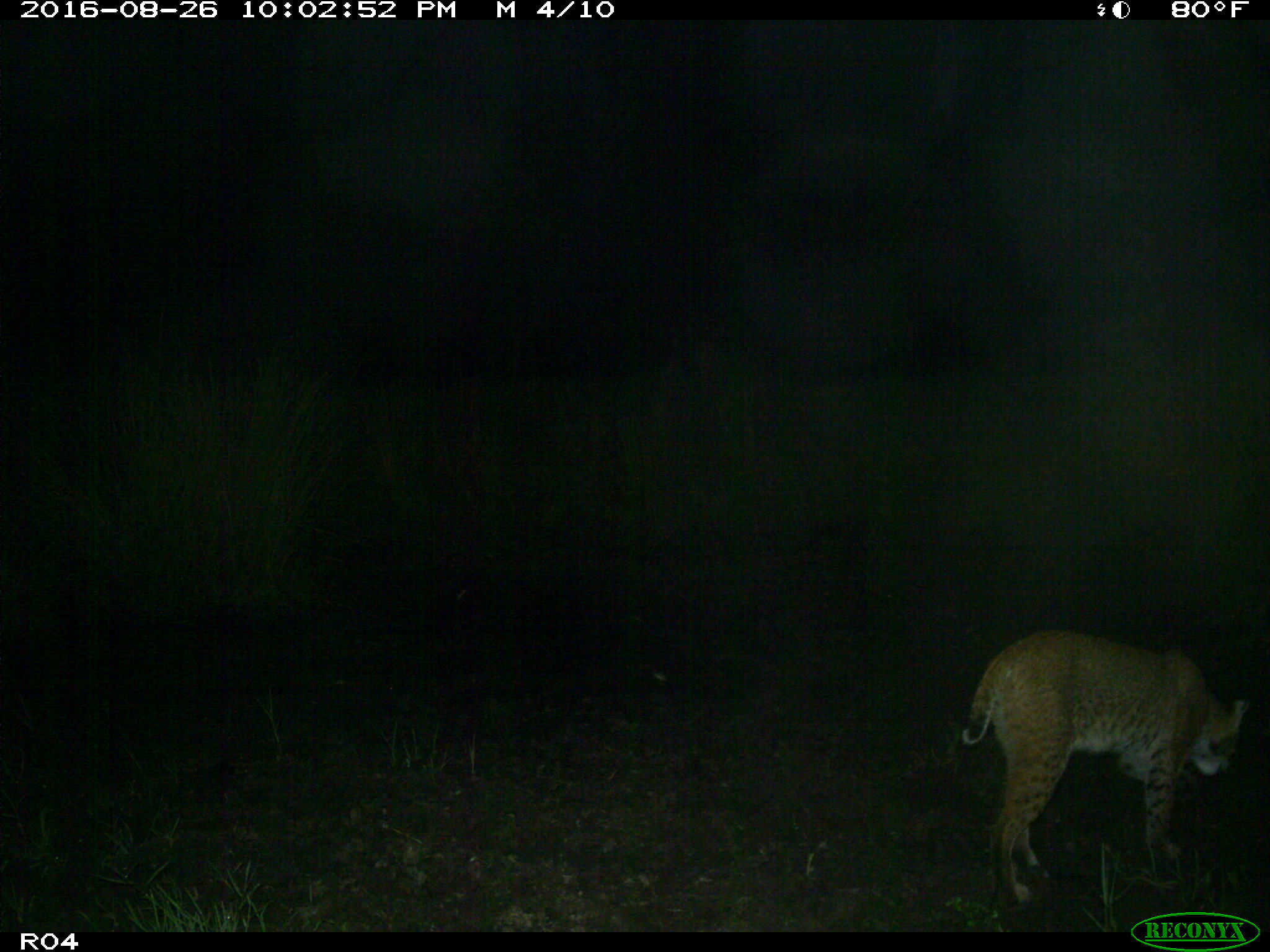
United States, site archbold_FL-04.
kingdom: Animalia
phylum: Chordata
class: Mammalia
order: Carnivora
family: Felidae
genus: Lynx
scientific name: Lynx rufus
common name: bobcat